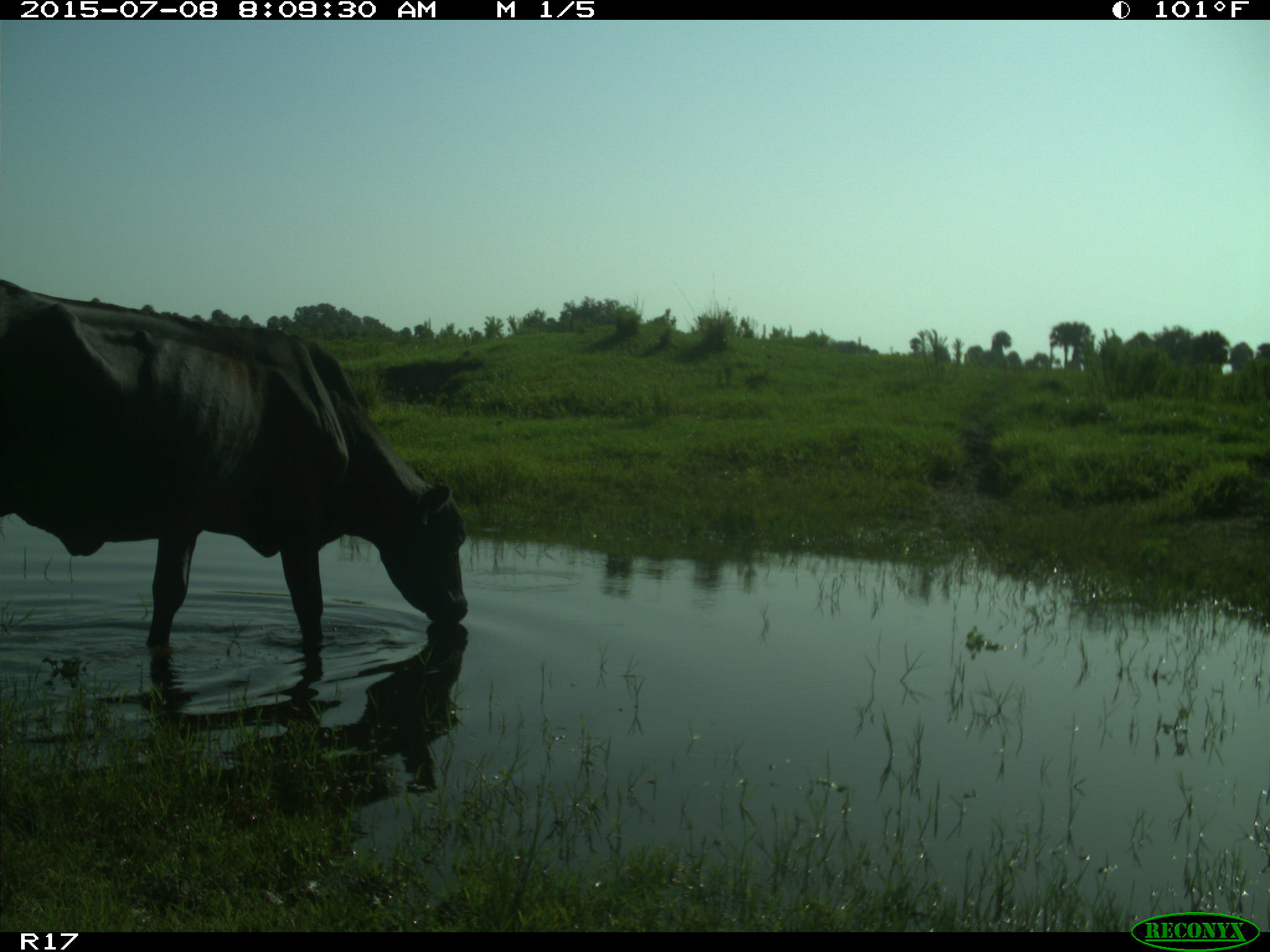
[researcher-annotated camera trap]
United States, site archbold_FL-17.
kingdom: Animalia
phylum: Chordata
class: Mammalia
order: Artiodactyla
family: Bovidae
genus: Bos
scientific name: Bos taurus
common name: domestic cow